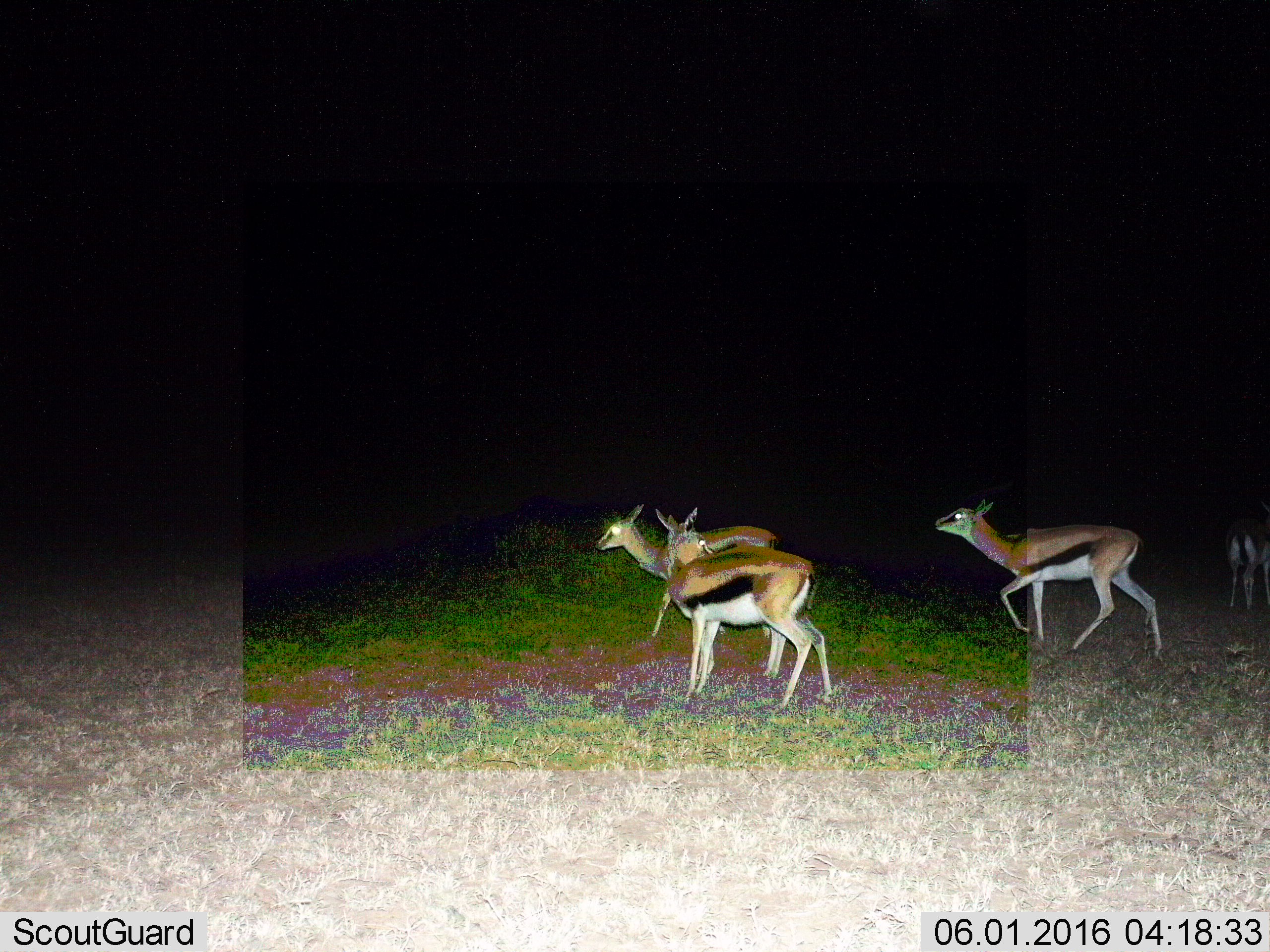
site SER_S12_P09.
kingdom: Animalia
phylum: Chordata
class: Mammalia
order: Artiodactyla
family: Bovidae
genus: Eudorcas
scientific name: Eudorcas thomsonii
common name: thomson's gazelle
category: gazellethomsons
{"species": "gazellethomsons (thomson's gazelle) (Eudorcas thomsonii)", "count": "4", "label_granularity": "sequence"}